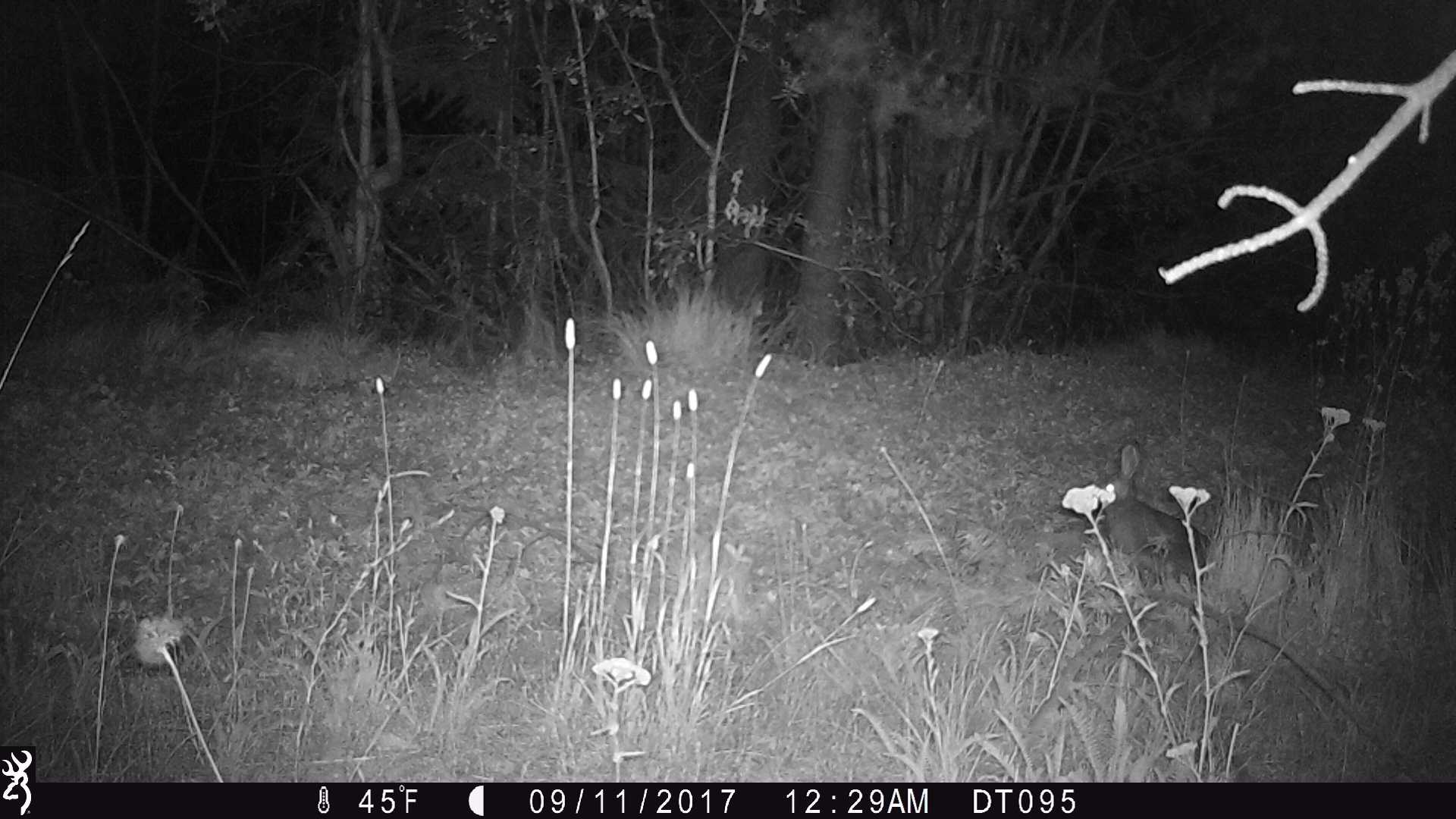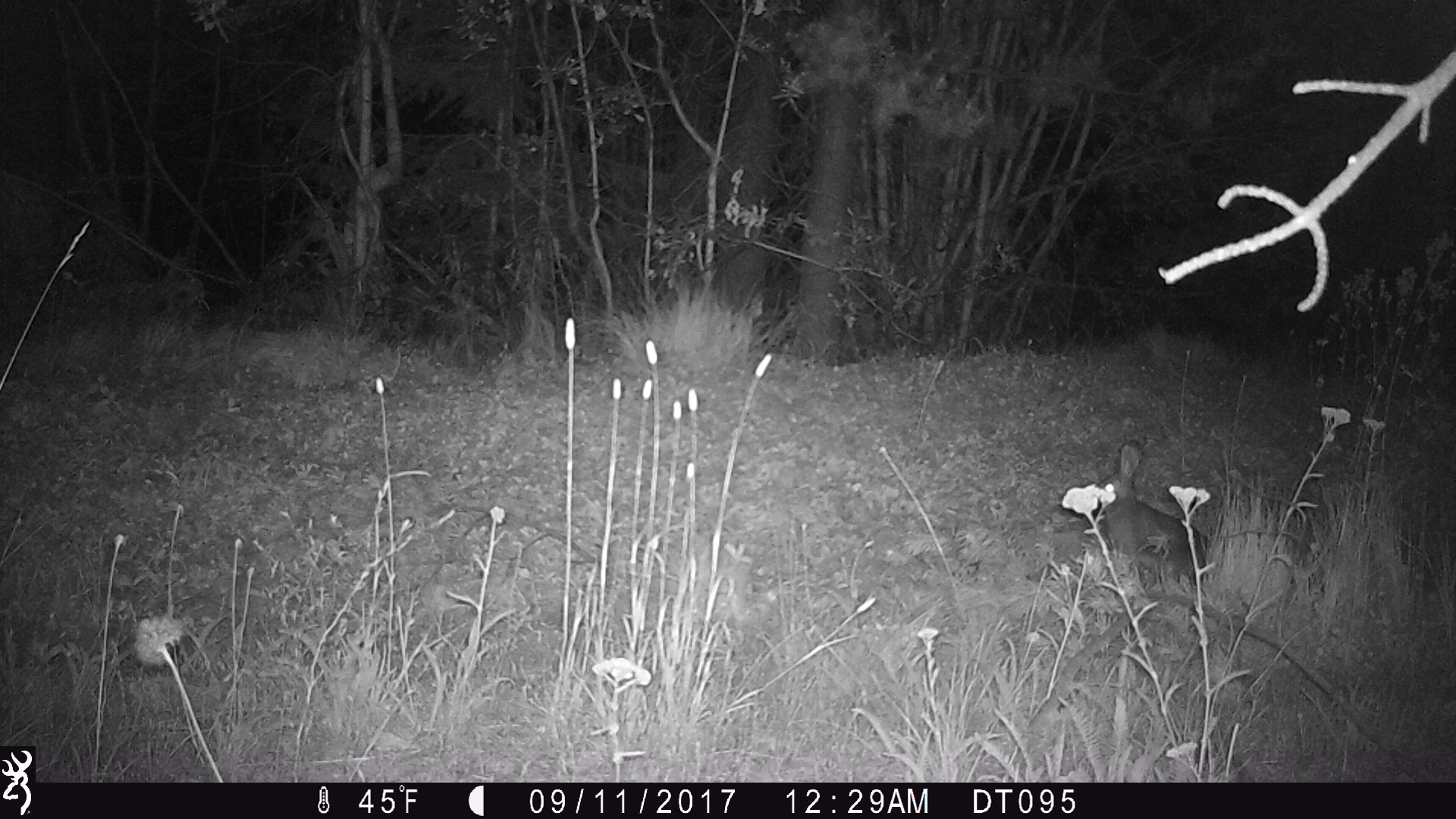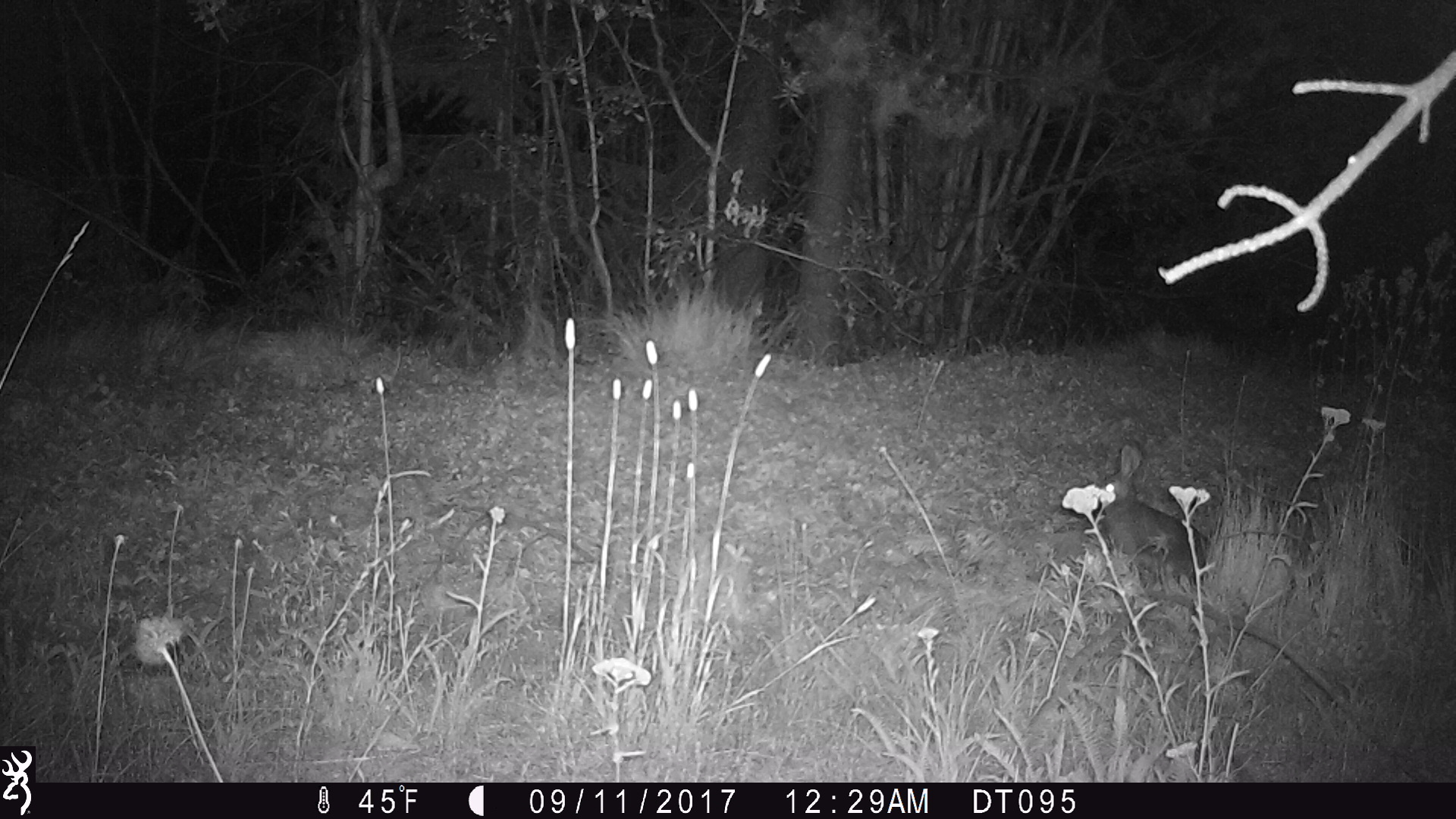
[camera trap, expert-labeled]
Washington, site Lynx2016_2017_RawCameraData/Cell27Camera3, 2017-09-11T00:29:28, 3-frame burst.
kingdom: Animalia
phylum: Chordata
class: Mammalia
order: Lagomorpha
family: Leporidae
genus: Lepus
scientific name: Lepus americanus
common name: snowshoe hare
Lepus americanus (snowshoe hare). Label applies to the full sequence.